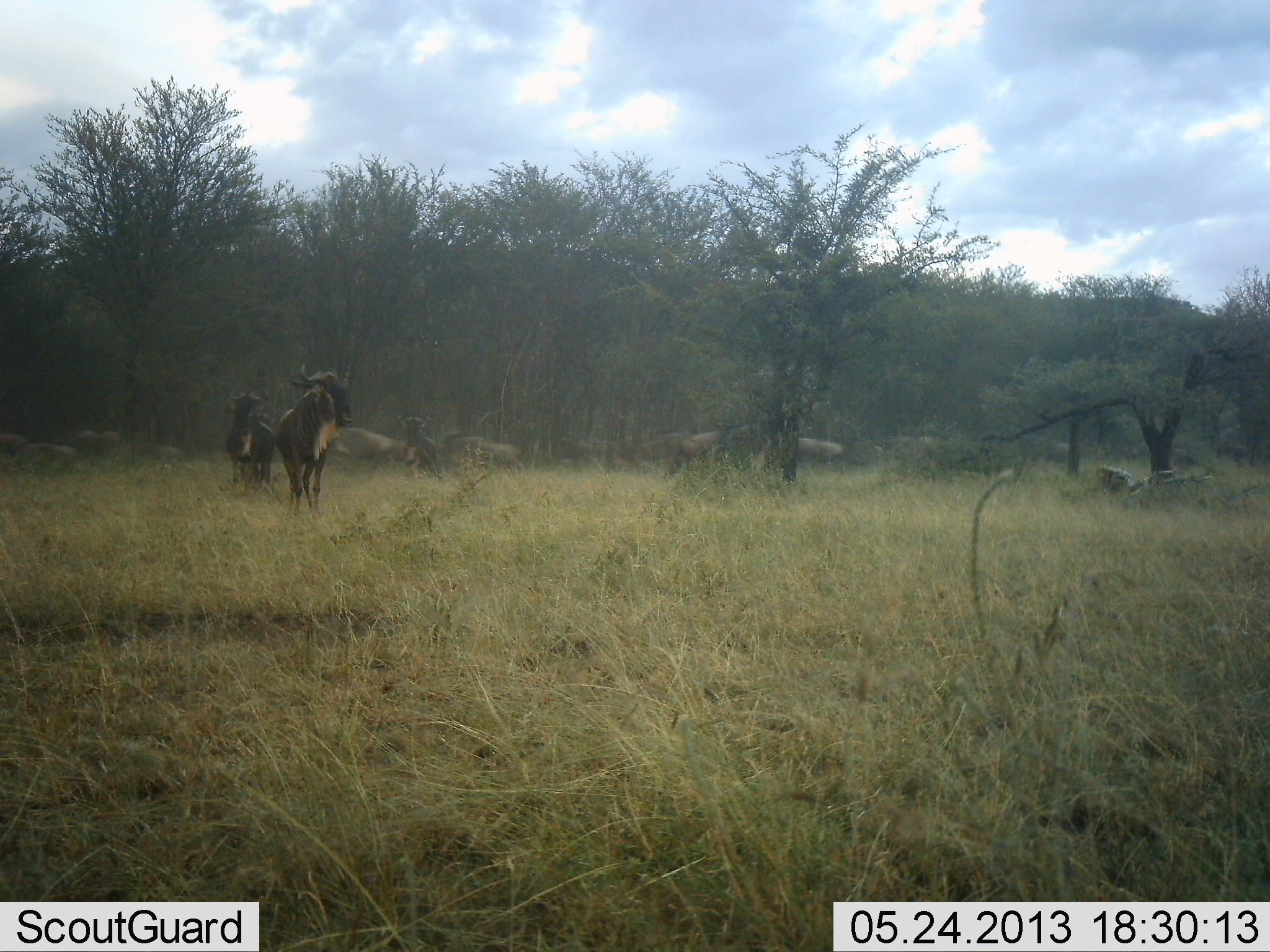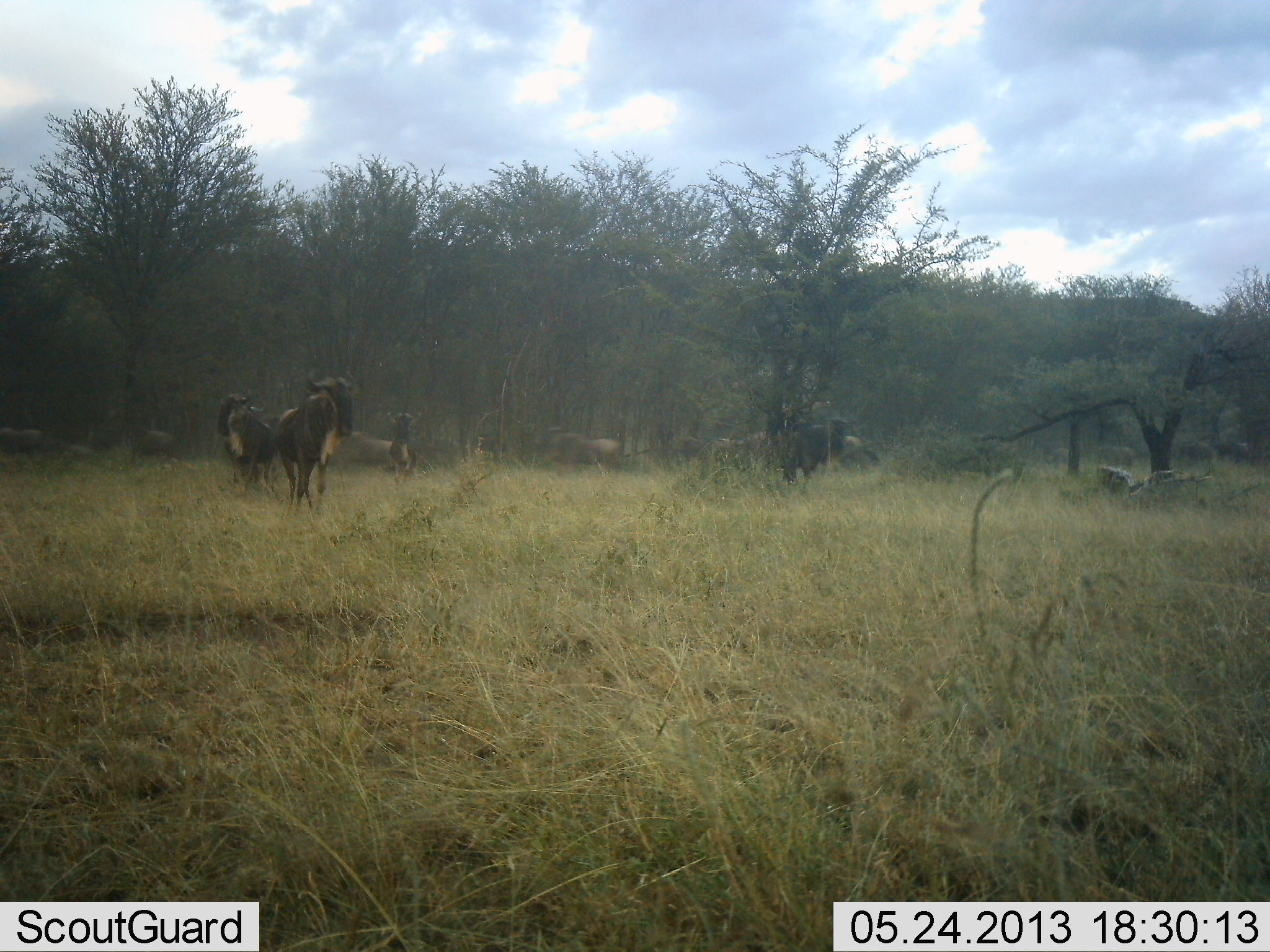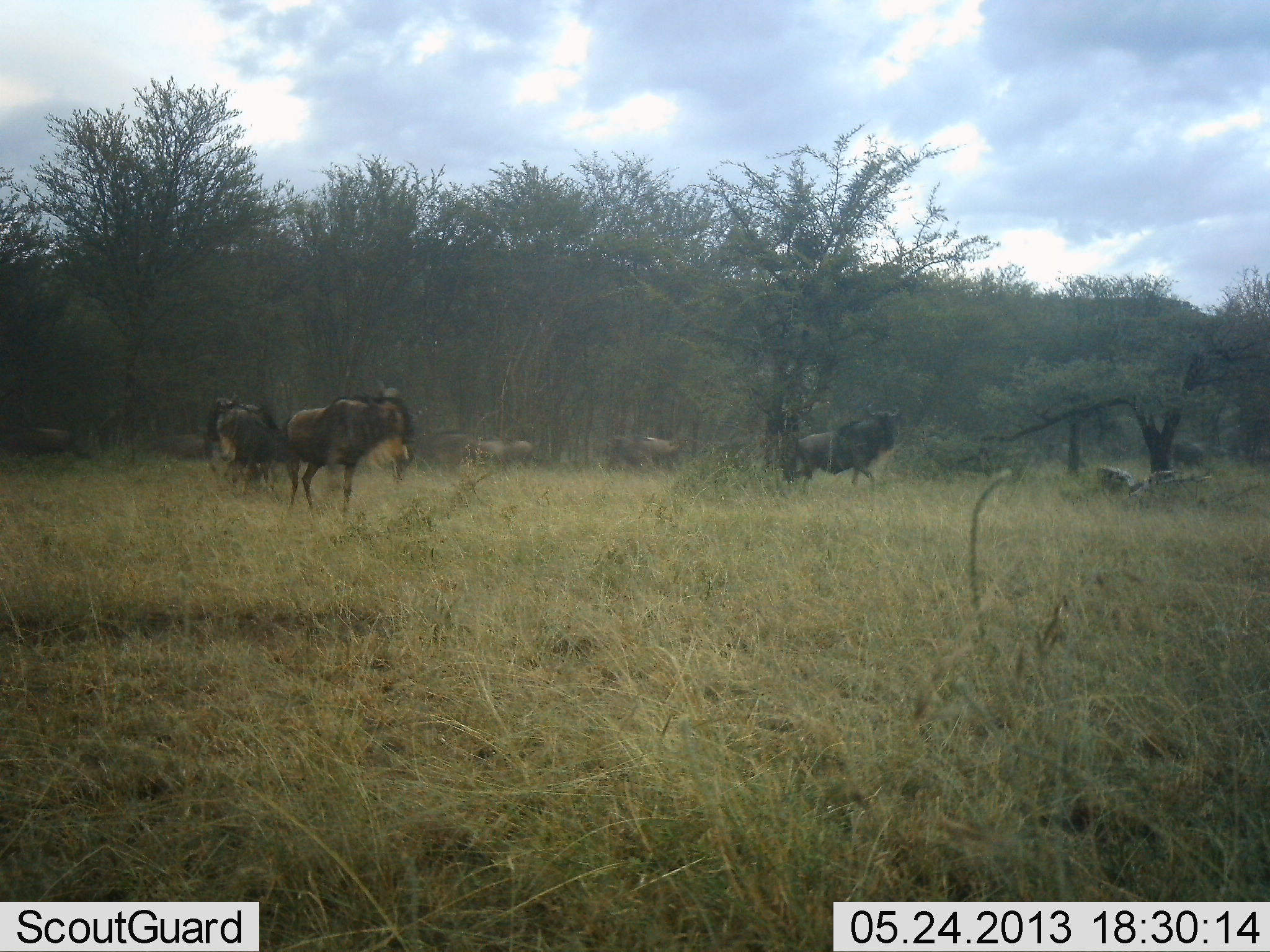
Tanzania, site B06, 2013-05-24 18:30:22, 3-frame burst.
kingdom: Animalia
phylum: Chordata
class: Mammalia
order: Artiodactyla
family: Bovidae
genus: Connochaetes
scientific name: Connochaetes taurinus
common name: blue wildebeest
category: wildebeest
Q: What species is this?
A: Wildebeest (blue wildebeest) (Connochaetes taurinus).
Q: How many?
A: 11-50.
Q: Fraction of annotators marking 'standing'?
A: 29%.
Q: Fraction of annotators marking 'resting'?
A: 0%.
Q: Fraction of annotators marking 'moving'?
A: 94%.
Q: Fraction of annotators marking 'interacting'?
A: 3%.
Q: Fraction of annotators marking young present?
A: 0%.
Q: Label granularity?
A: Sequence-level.